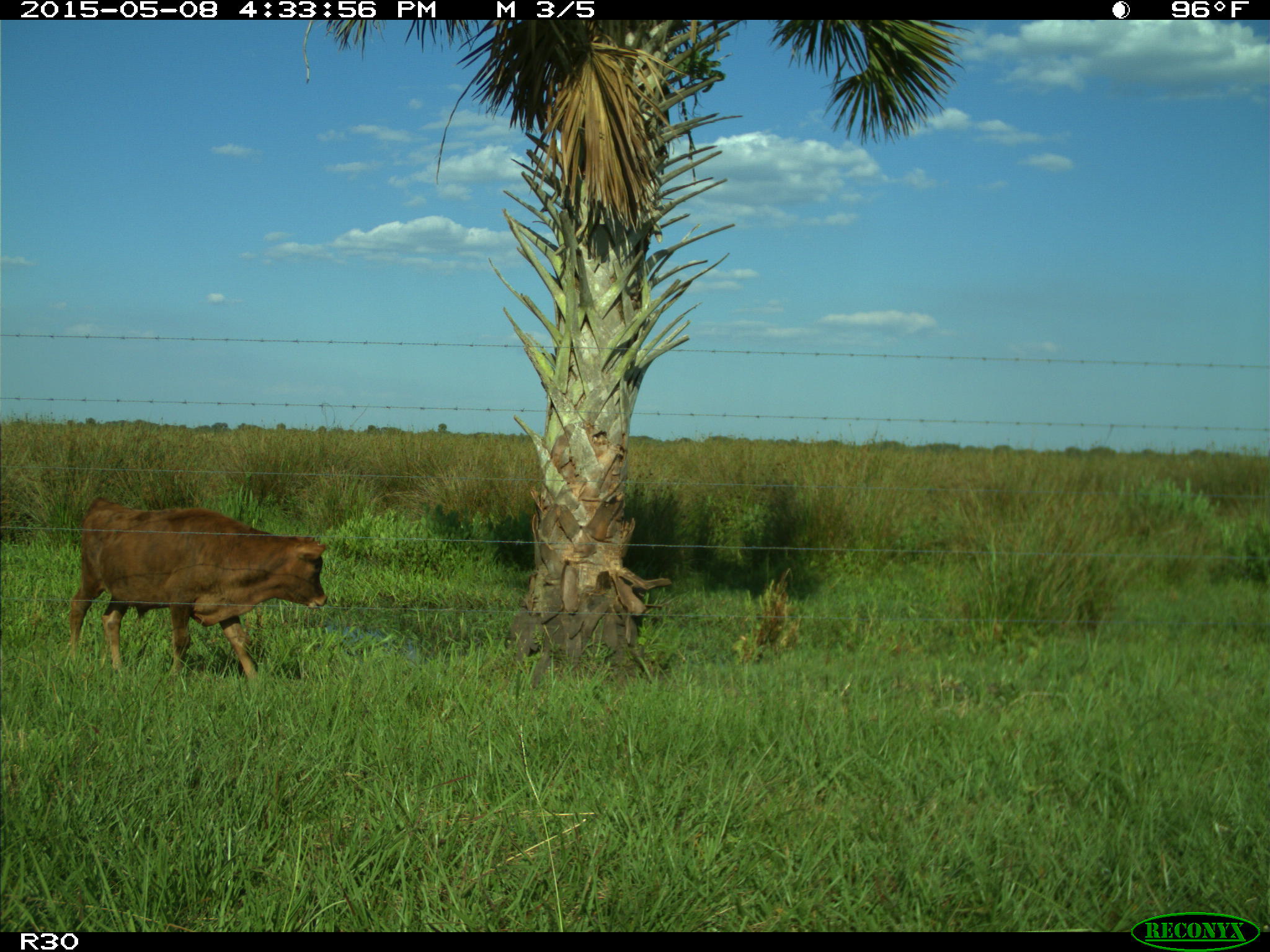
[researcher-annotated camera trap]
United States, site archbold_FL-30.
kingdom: Animalia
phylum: Chordata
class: Mammalia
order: Artiodactyla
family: Bovidae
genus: Bos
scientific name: Bos taurus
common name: domestic cow